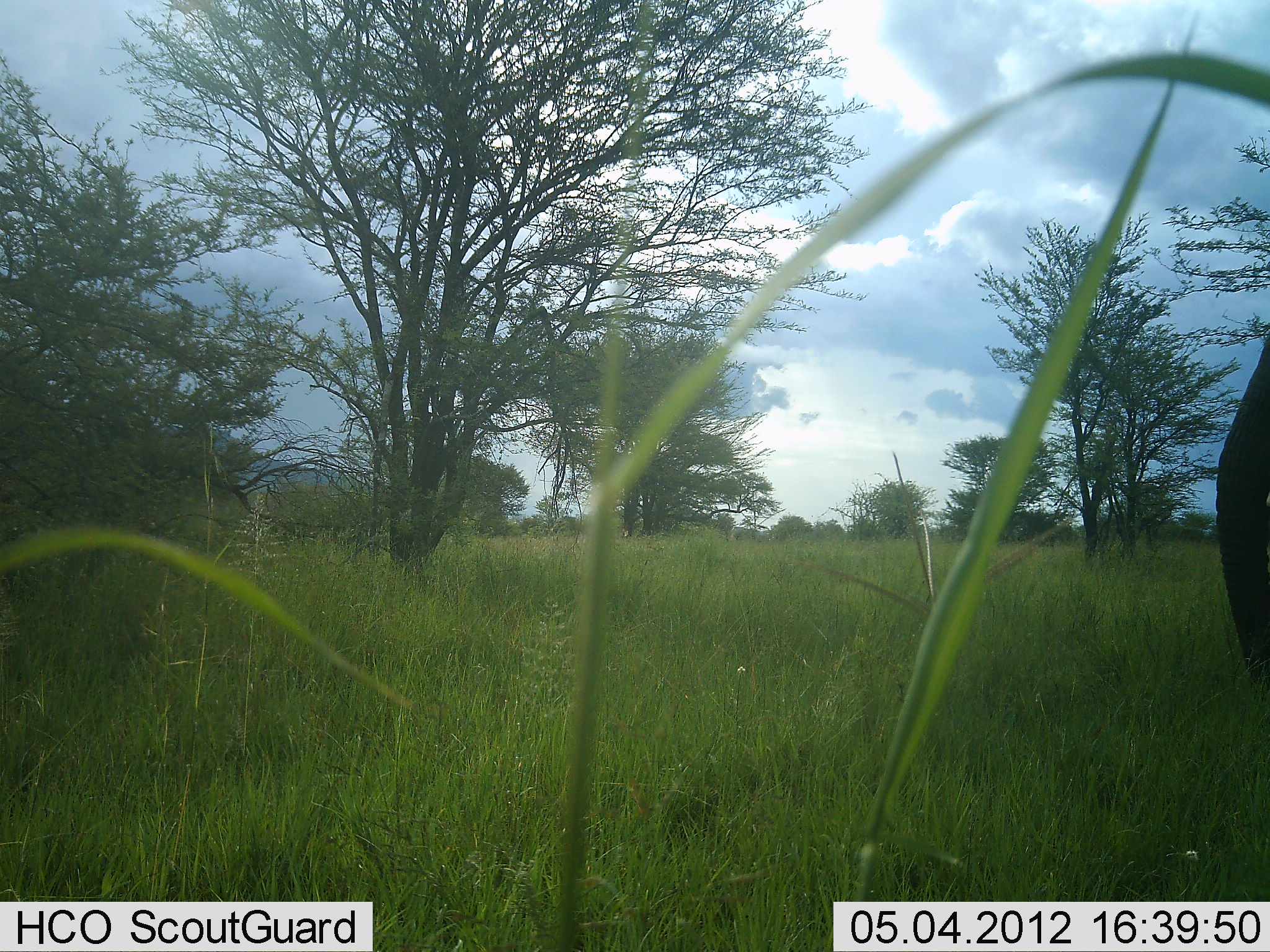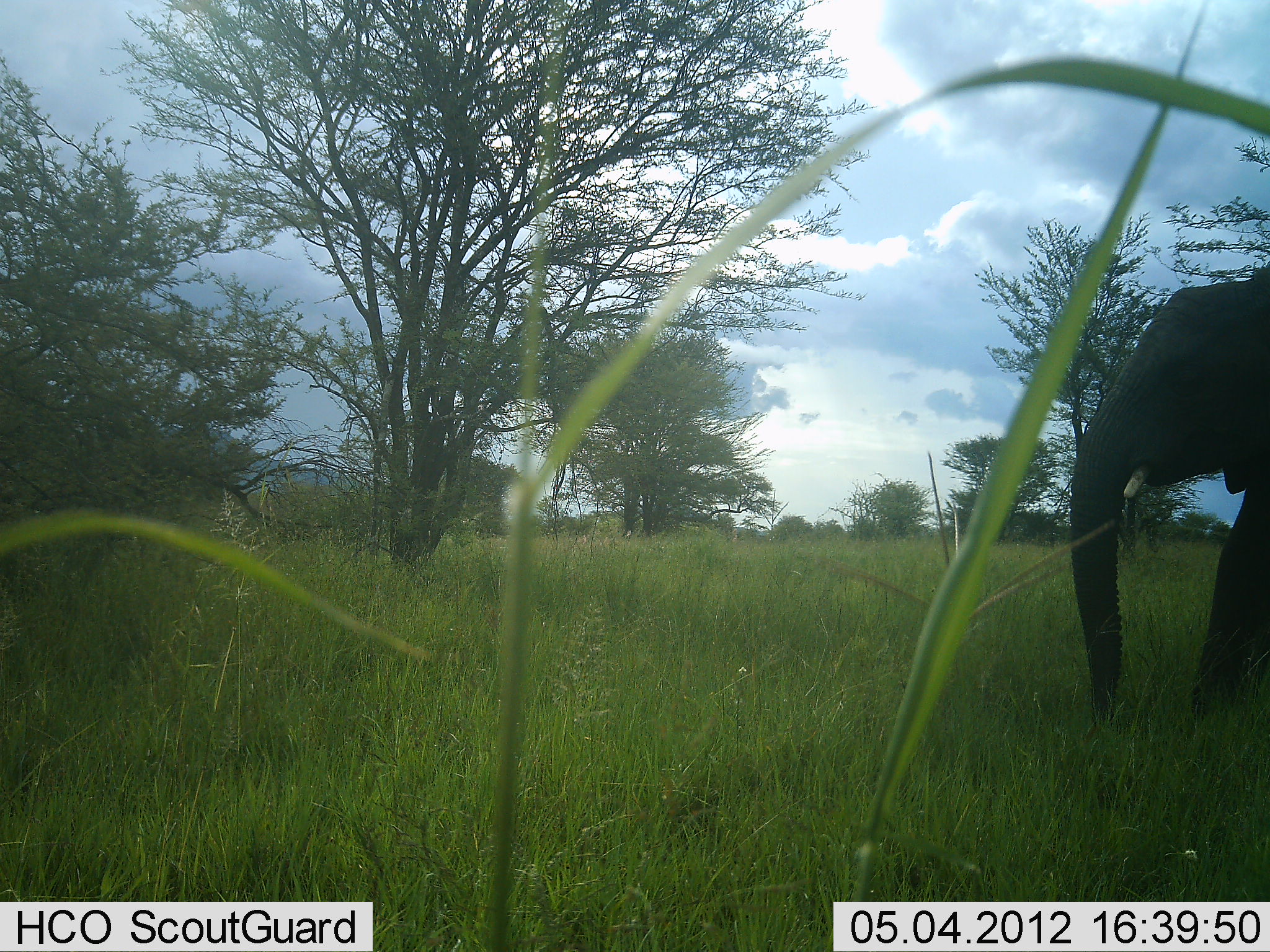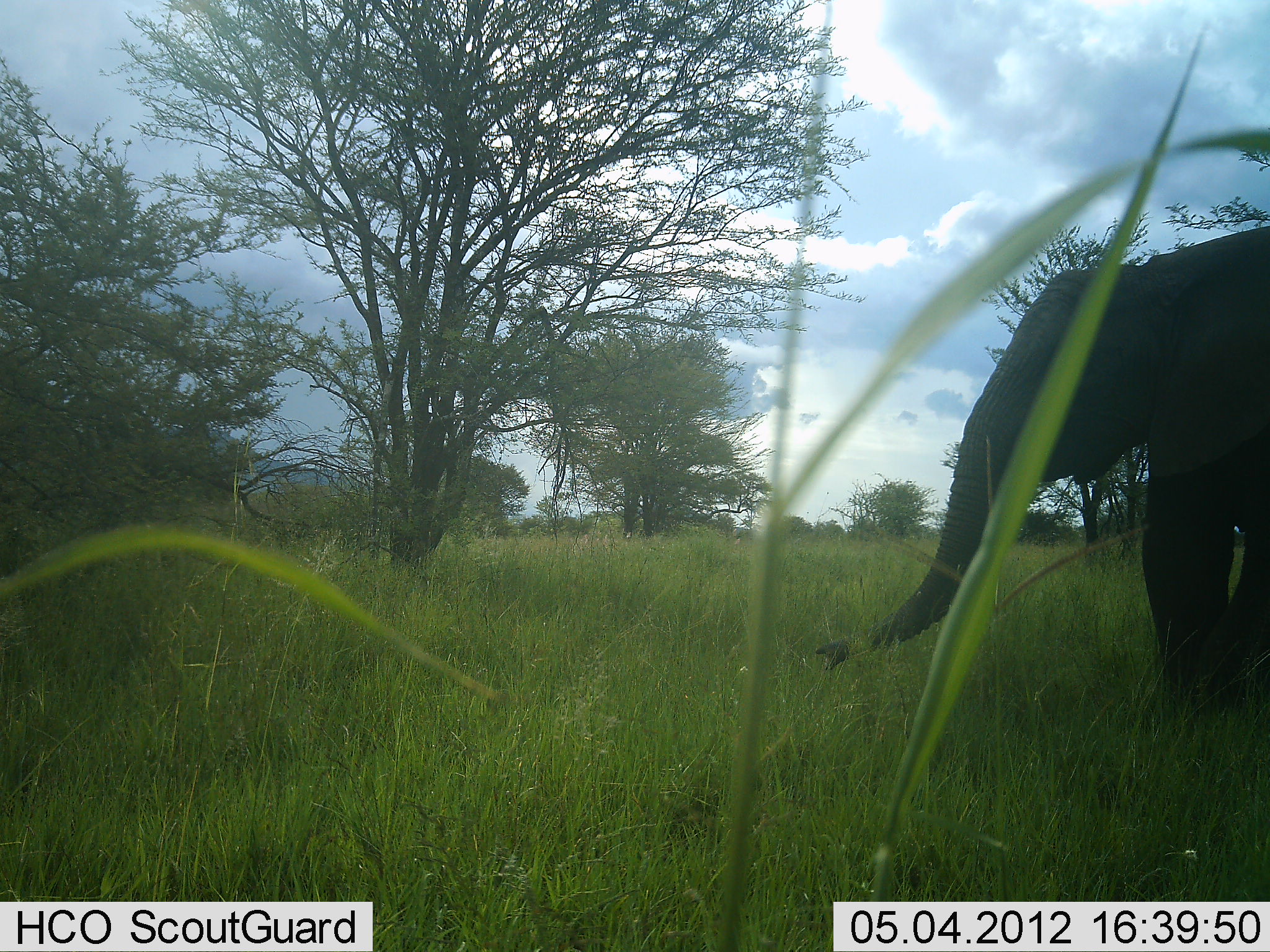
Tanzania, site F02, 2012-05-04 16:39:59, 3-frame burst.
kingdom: Animalia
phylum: Chordata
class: Mammalia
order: Proboscidea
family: Elephantidae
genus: Loxodonta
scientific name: Loxodonta africana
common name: african bush elephant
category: elephant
Elephant (african bush elephant) (Loxodonta africana), count 1. Behavior (volunteer vote fractions): standing 12%, resting 0%, moving 92%, interacting 0%. Young present (vote fraction): 0%. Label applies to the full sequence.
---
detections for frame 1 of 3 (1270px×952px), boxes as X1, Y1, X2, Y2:
animal: 1215, 330, 1270, 685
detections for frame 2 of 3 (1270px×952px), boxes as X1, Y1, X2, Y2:
animal: 1069, 264, 1270, 728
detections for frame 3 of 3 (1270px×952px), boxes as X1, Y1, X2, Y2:
animal: 812, 224, 1270, 740